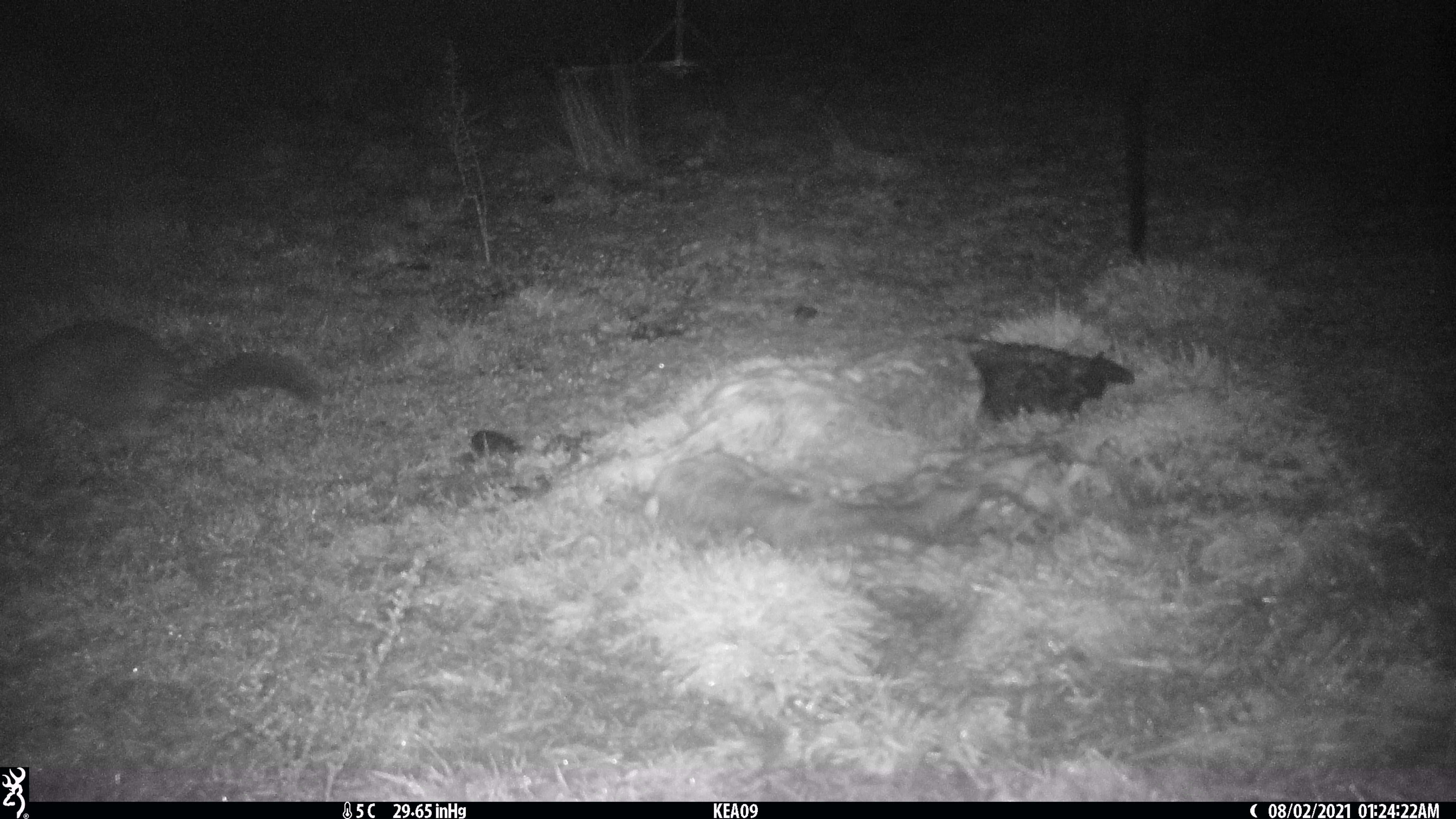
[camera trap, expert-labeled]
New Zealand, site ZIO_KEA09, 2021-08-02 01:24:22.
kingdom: Animalia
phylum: Chordata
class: Mammalia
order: Diprotodontia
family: Phalangeridae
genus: Trichosurus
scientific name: Trichosurus vulpecula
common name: common brushtail possum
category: possum